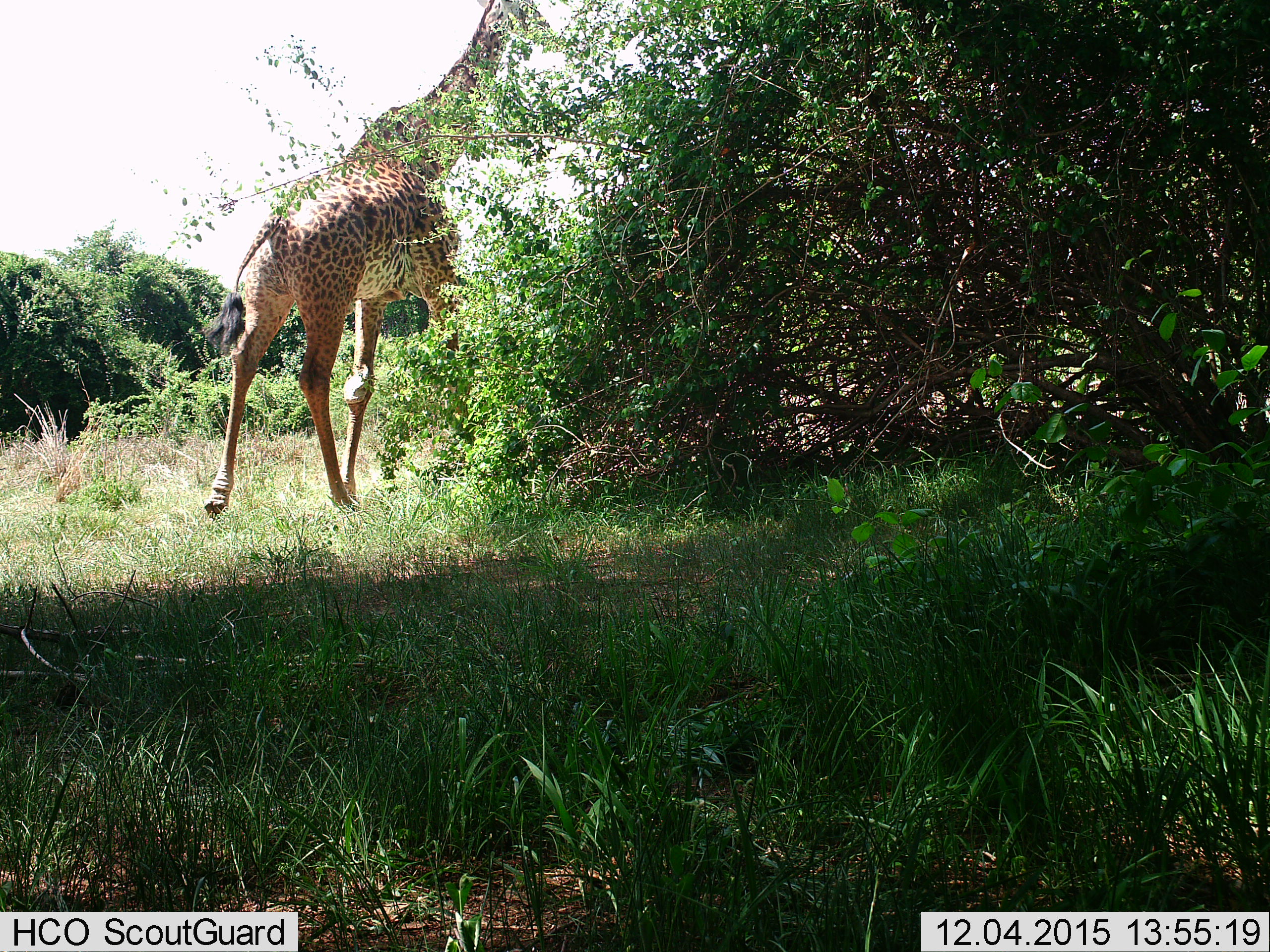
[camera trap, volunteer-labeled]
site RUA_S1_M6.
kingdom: Animalia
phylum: Chordata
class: Mammalia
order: Artiodactyla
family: Giraffidae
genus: Giraffa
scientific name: Giraffa camelopardalis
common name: giraffe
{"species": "giraffe (Giraffa camelopardalis)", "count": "1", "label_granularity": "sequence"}